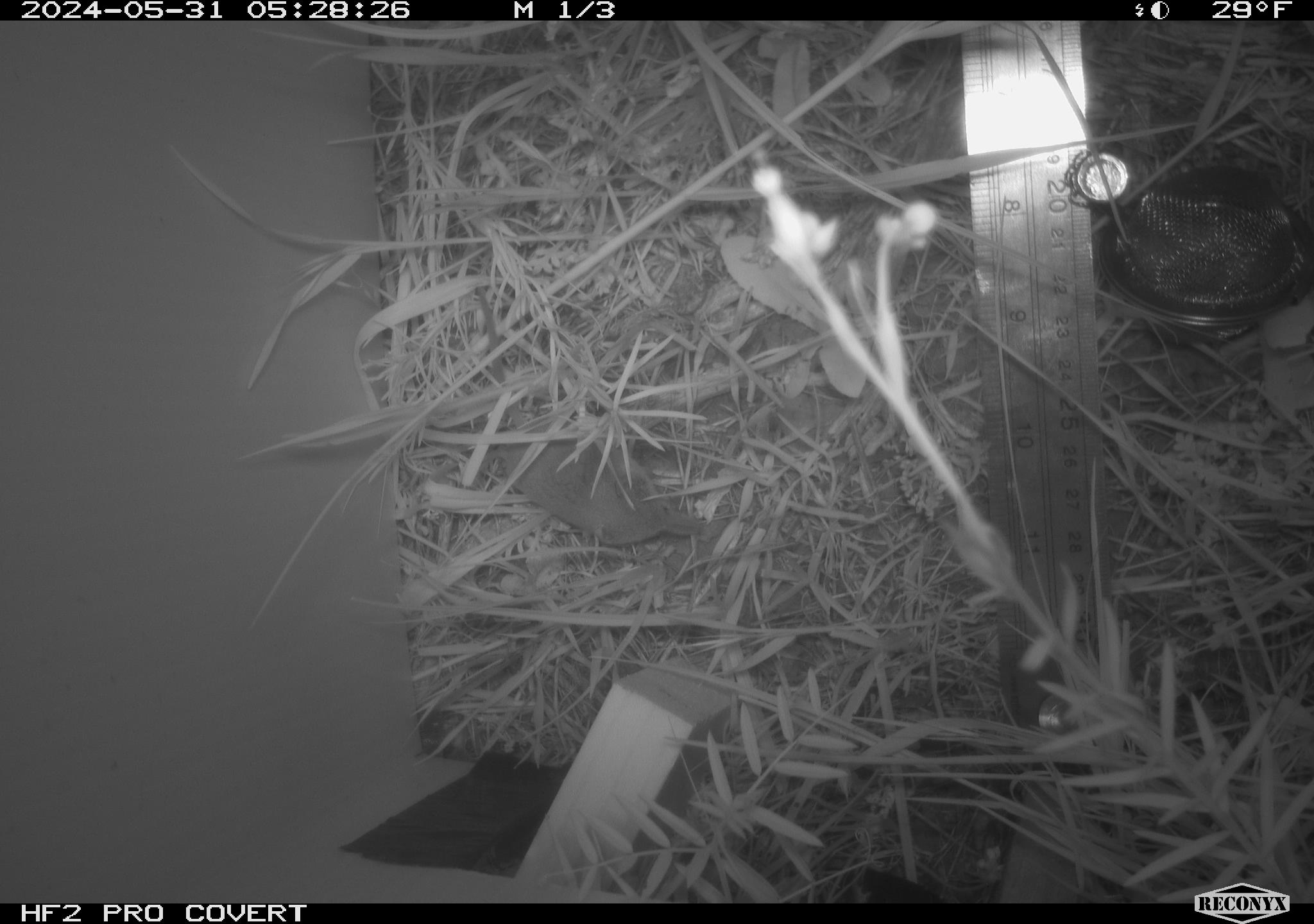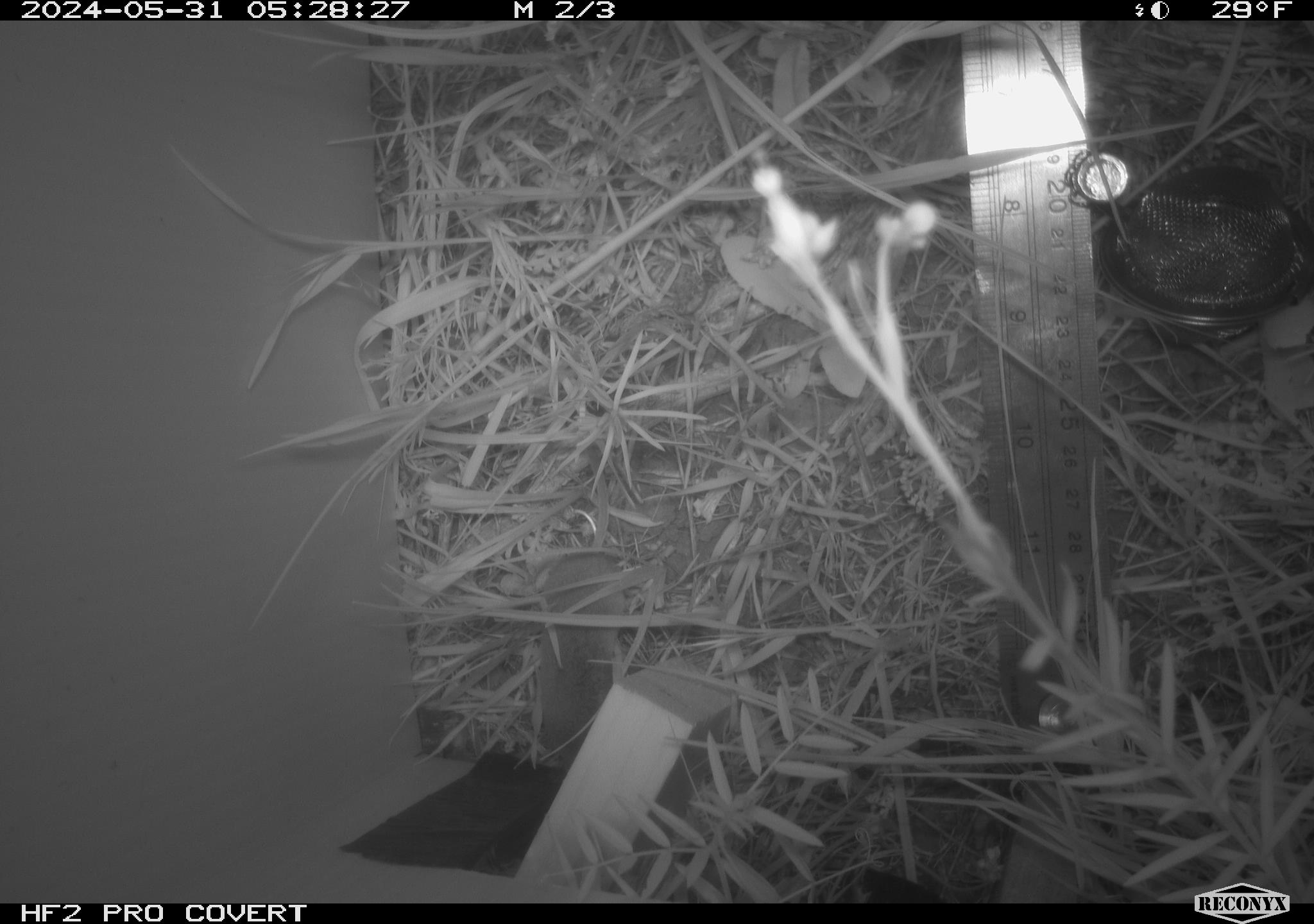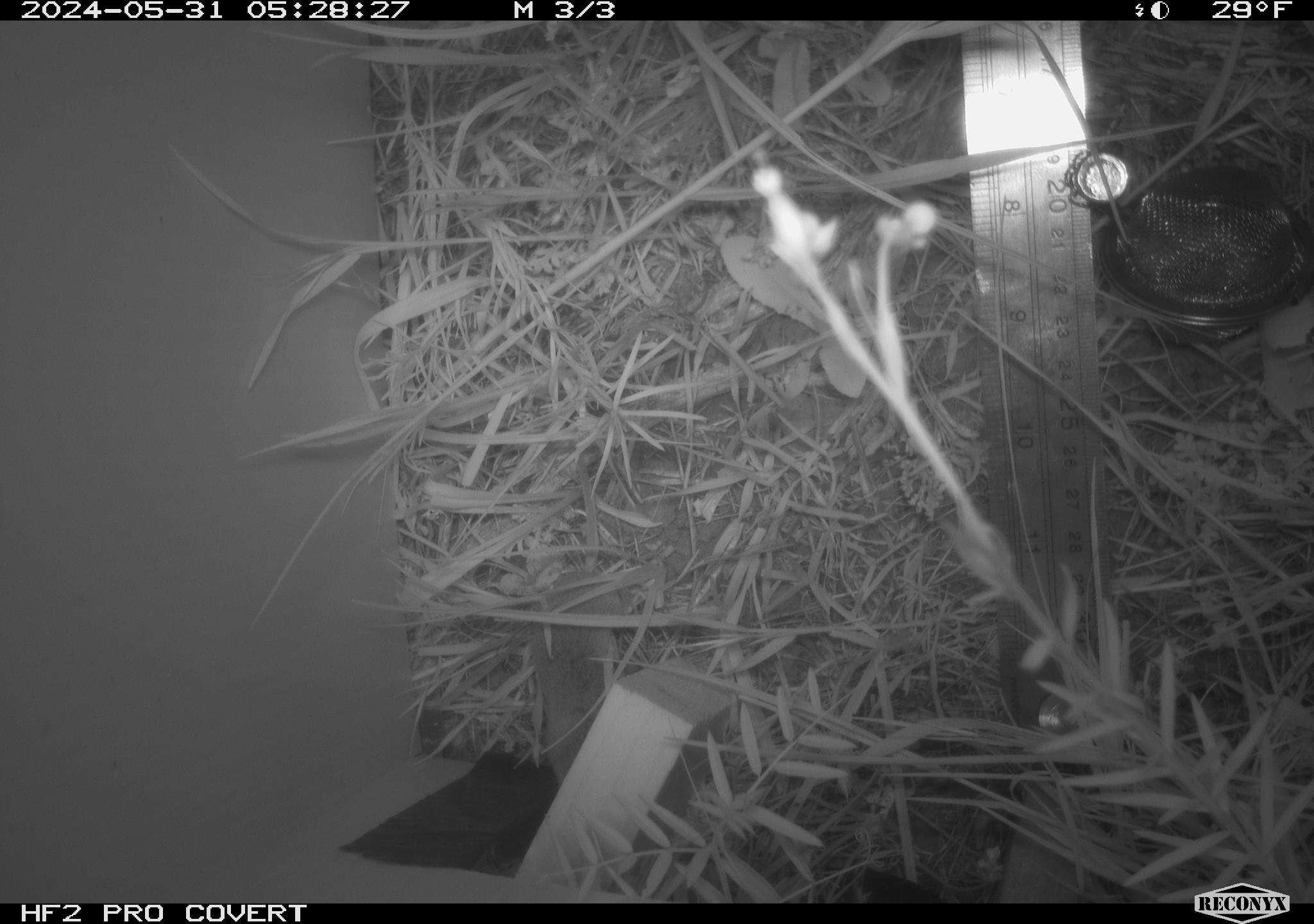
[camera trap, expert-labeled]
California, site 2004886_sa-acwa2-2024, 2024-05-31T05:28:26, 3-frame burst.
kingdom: Animalia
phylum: Chordata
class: Mammalia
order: Eulipotyphla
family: Soricidae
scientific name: Soricidae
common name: shrews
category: soricidae family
Soricidae family (shrews) (Soricidae).